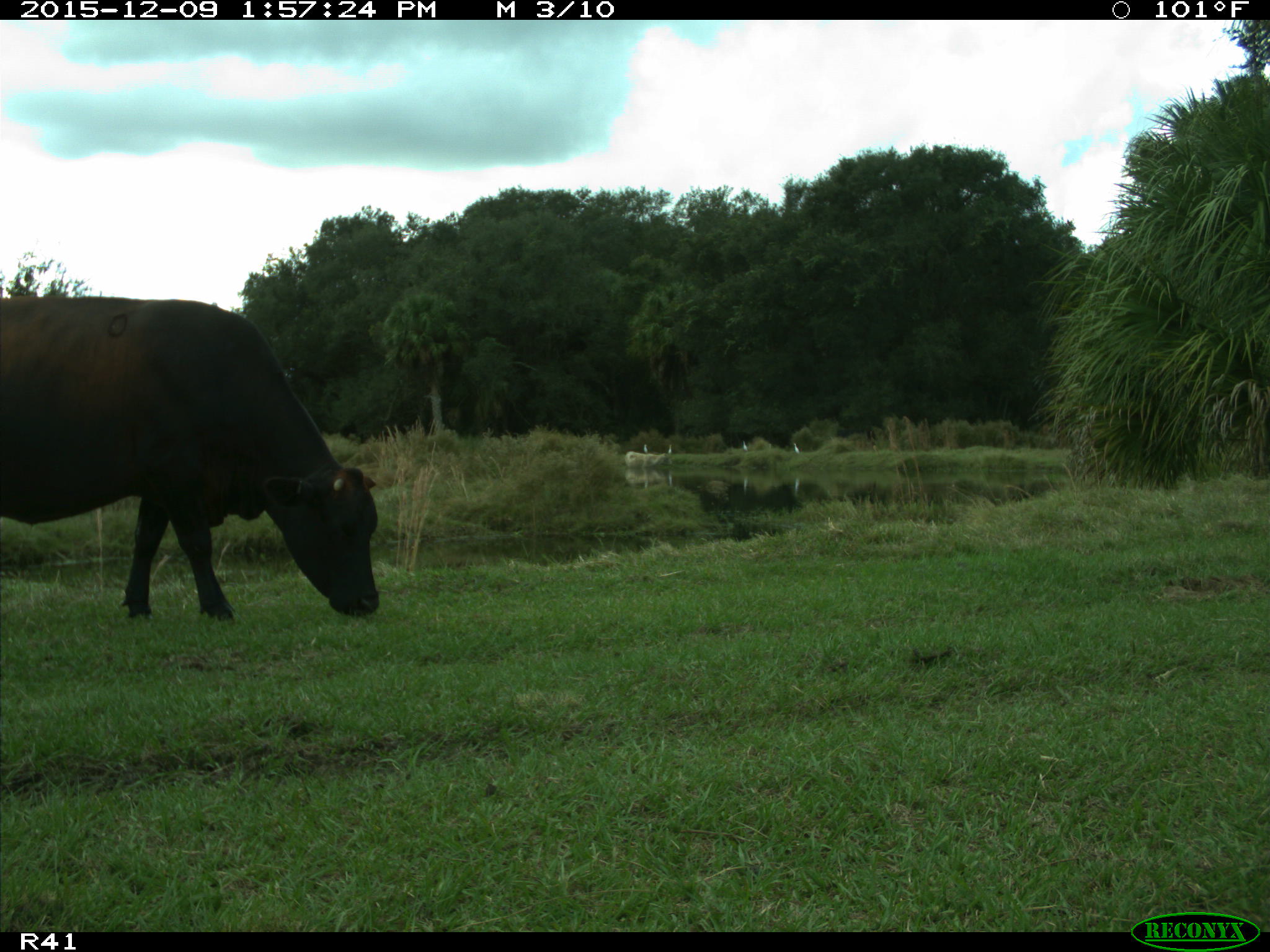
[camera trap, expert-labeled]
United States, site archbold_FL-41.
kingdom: Animalia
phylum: Chordata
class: Mammalia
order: Artiodactyla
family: Bovidae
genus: Bos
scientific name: Bos taurus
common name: domestic cow